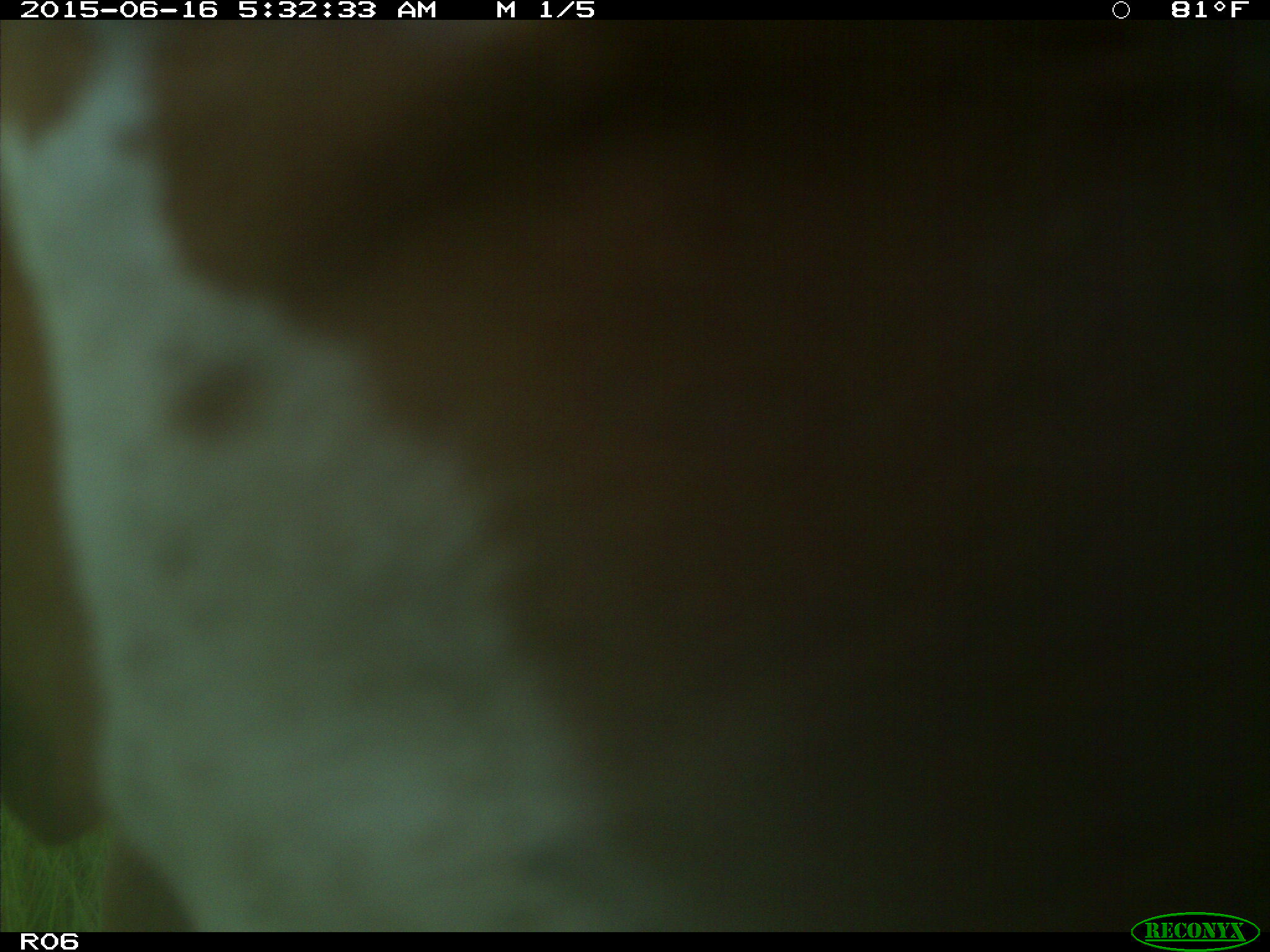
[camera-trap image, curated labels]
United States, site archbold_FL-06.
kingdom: Animalia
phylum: Chordata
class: Mammalia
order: Artiodactyla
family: Bovidae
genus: Bos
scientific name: Bos taurus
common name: domestic cow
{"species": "Bos taurus (domestic cow)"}